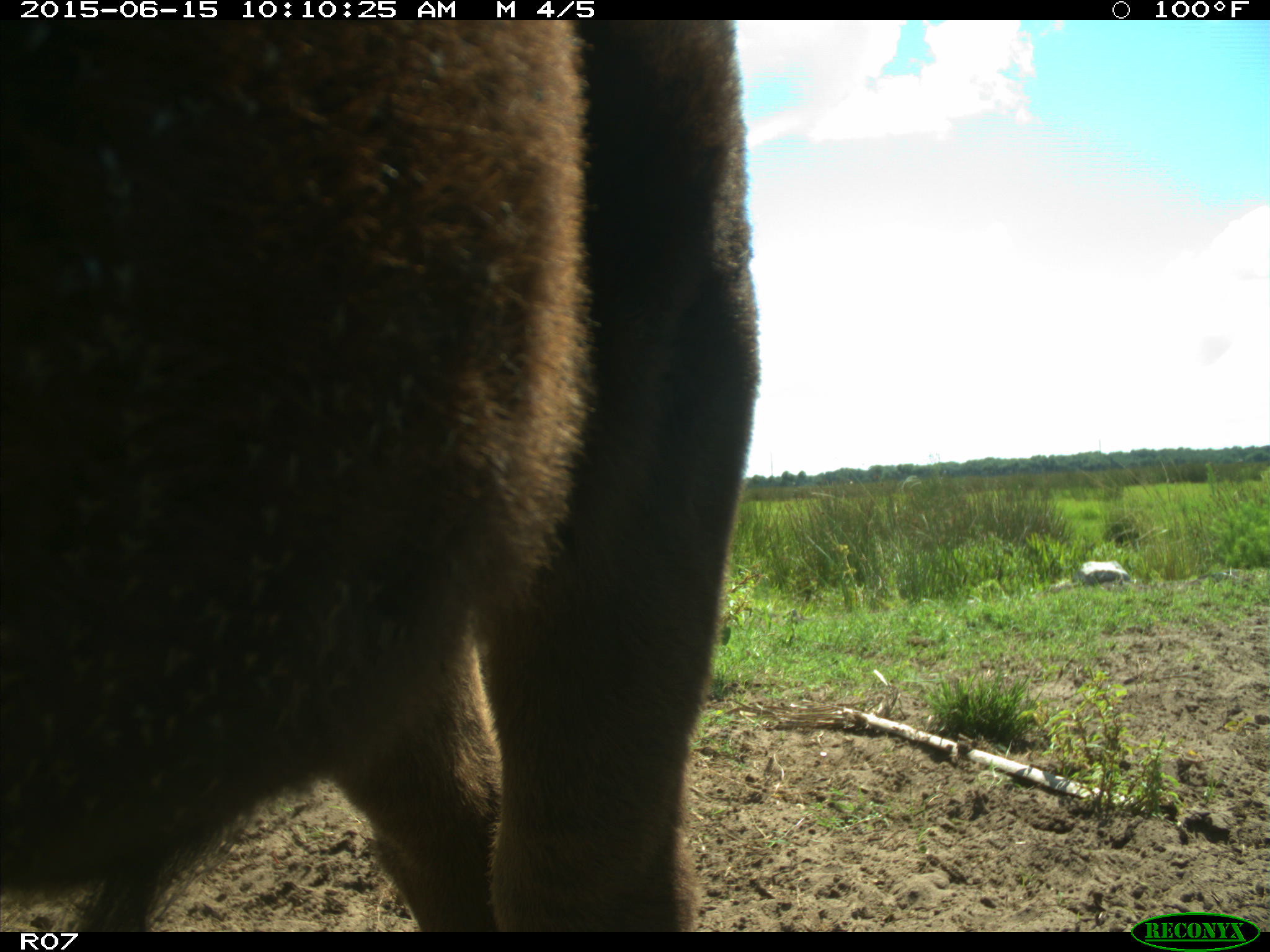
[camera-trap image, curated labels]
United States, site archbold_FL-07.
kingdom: Animalia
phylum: Chordata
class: Mammalia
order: Artiodactyla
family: Bovidae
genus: Bos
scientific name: Bos taurus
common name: domestic cow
Bos taurus (domestic cow).